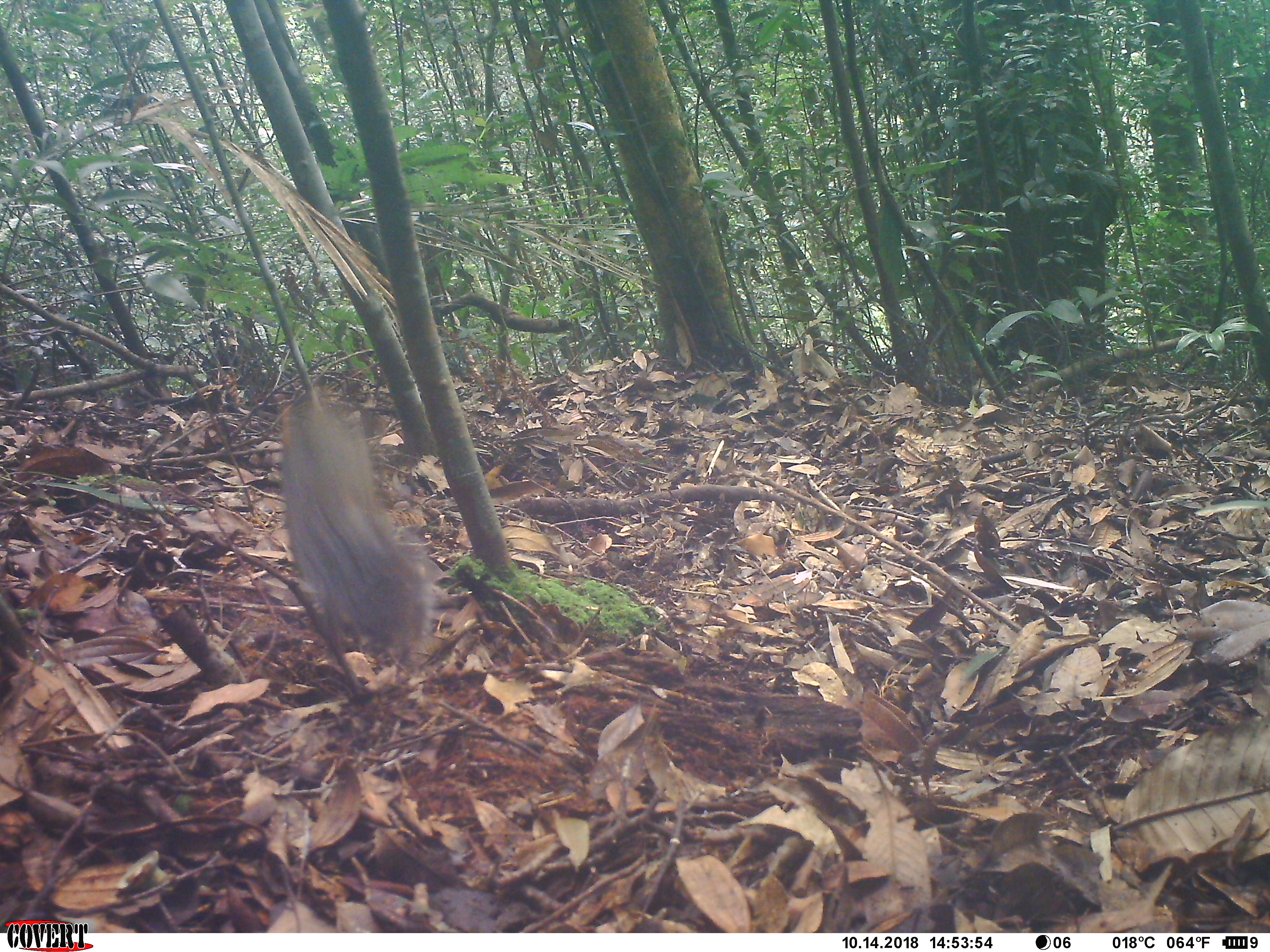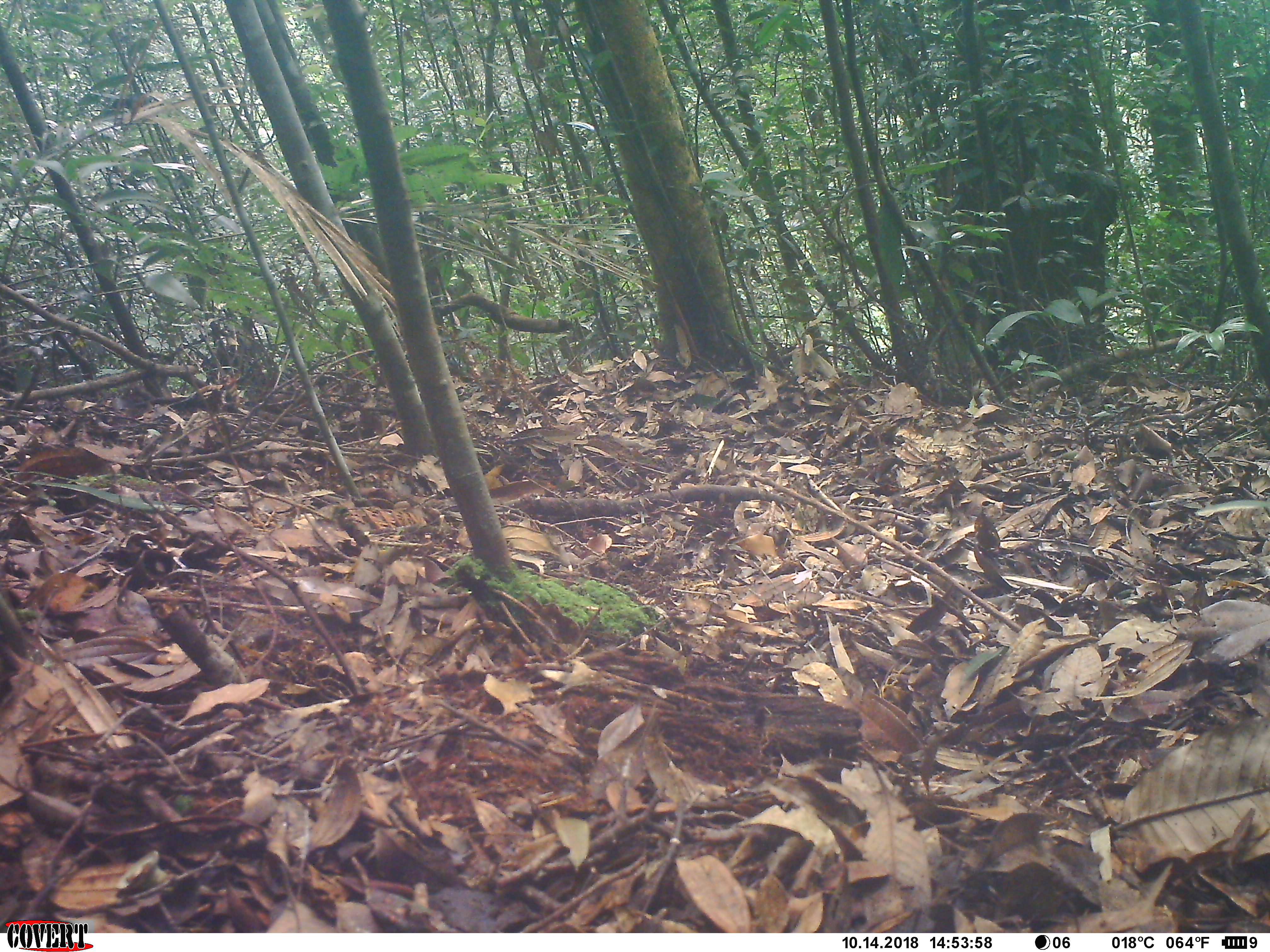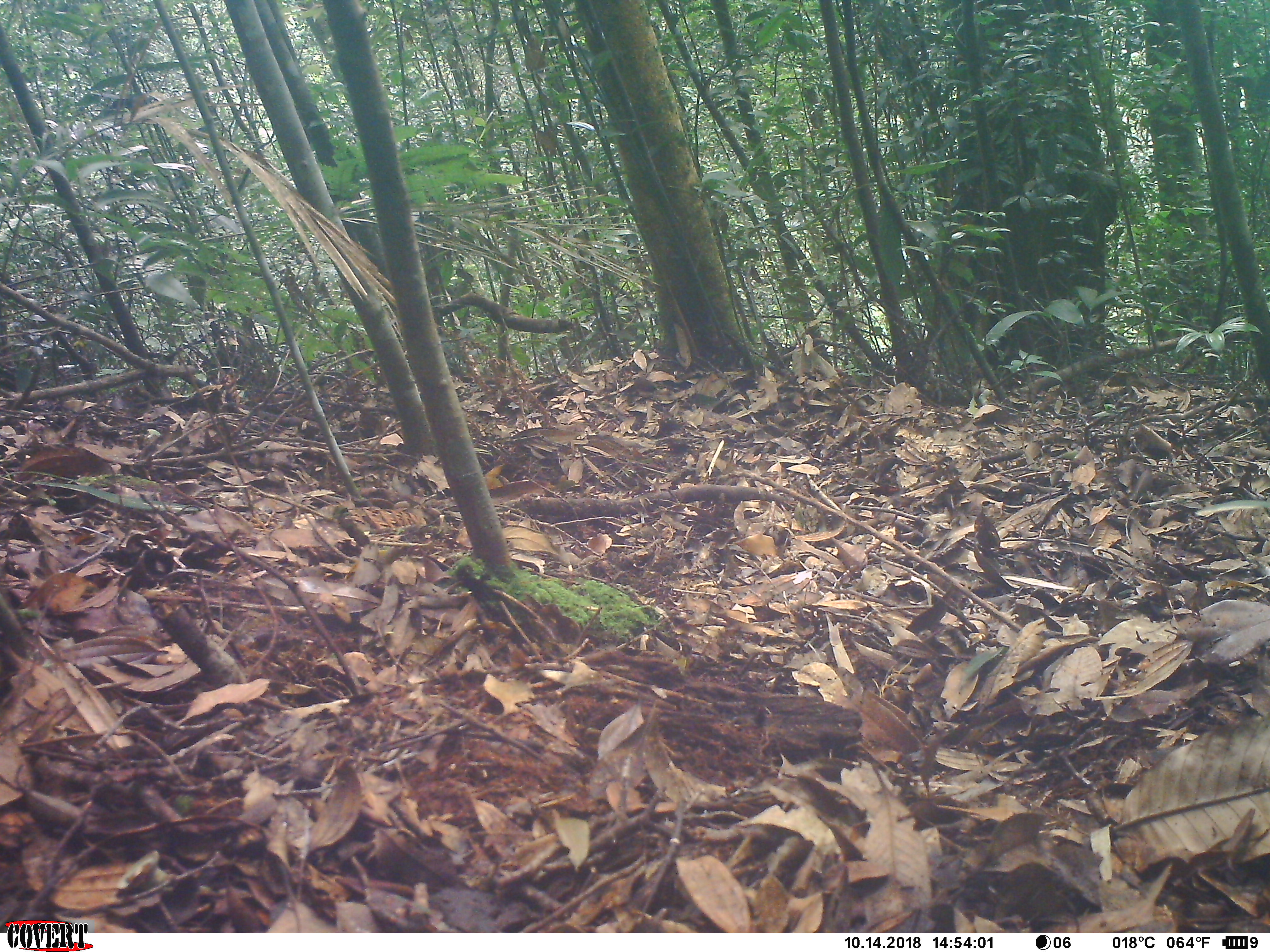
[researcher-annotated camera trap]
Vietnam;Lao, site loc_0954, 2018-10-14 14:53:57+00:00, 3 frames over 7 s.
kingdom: Animalia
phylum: Chordata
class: Mammalia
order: Rodentia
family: Sciuridae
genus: Dremomys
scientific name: Dremomys rufigenis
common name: red-cheeked squirrel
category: red cheeked squirrel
Red cheeked squirrel (red-cheeked squirrel) (Dremomys rufigenis). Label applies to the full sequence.